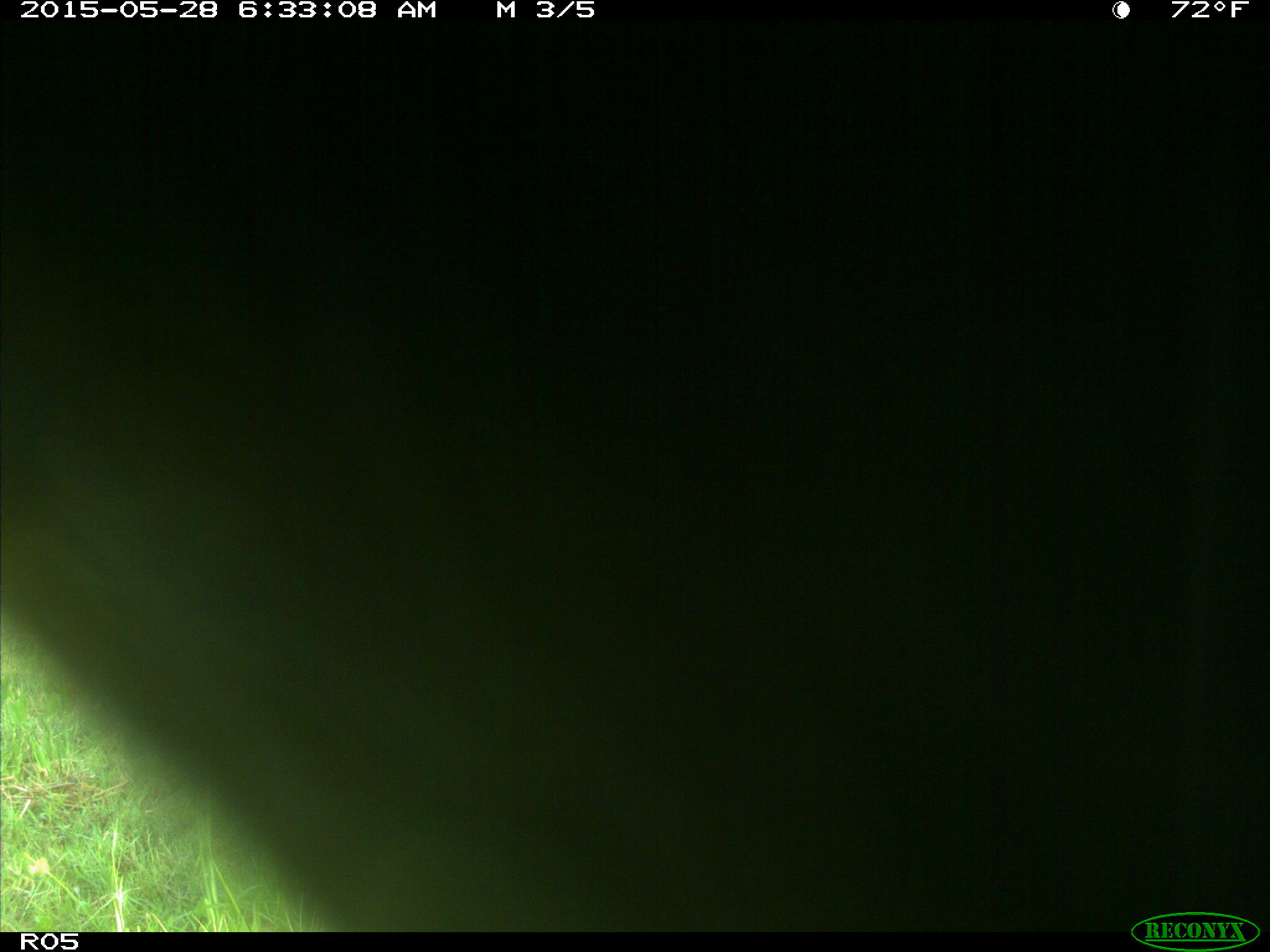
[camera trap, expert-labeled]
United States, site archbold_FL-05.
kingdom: Animalia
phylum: Chordata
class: Mammalia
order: Artiodactyla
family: Bovidae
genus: Bos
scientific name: Bos taurus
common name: domestic cow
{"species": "Bos taurus (domestic cow)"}